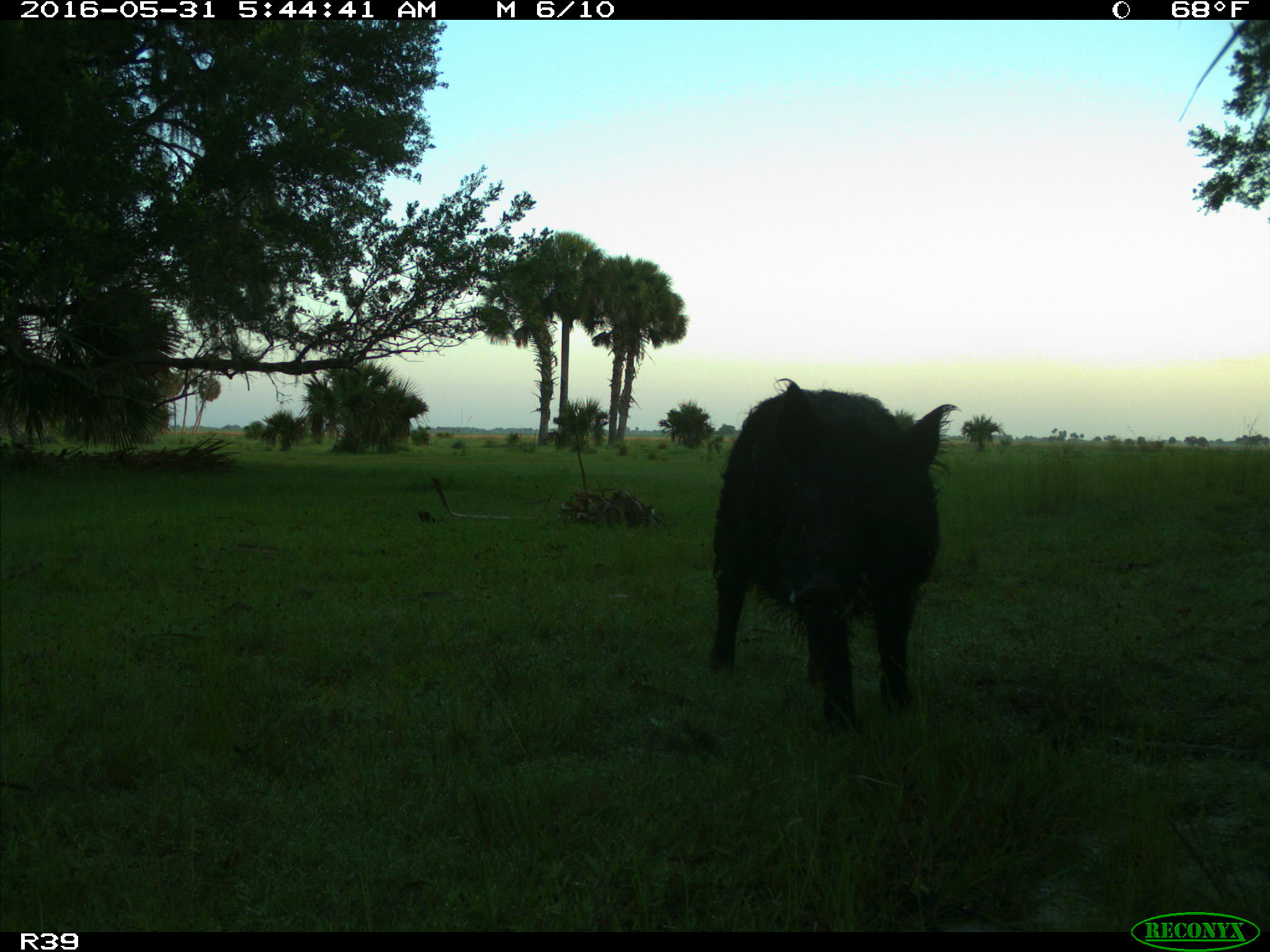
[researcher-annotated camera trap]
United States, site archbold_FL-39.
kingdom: Animalia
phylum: Chordata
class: Mammalia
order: Artiodactyla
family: Suidae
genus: Sus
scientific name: Sus scrofa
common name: wild boar